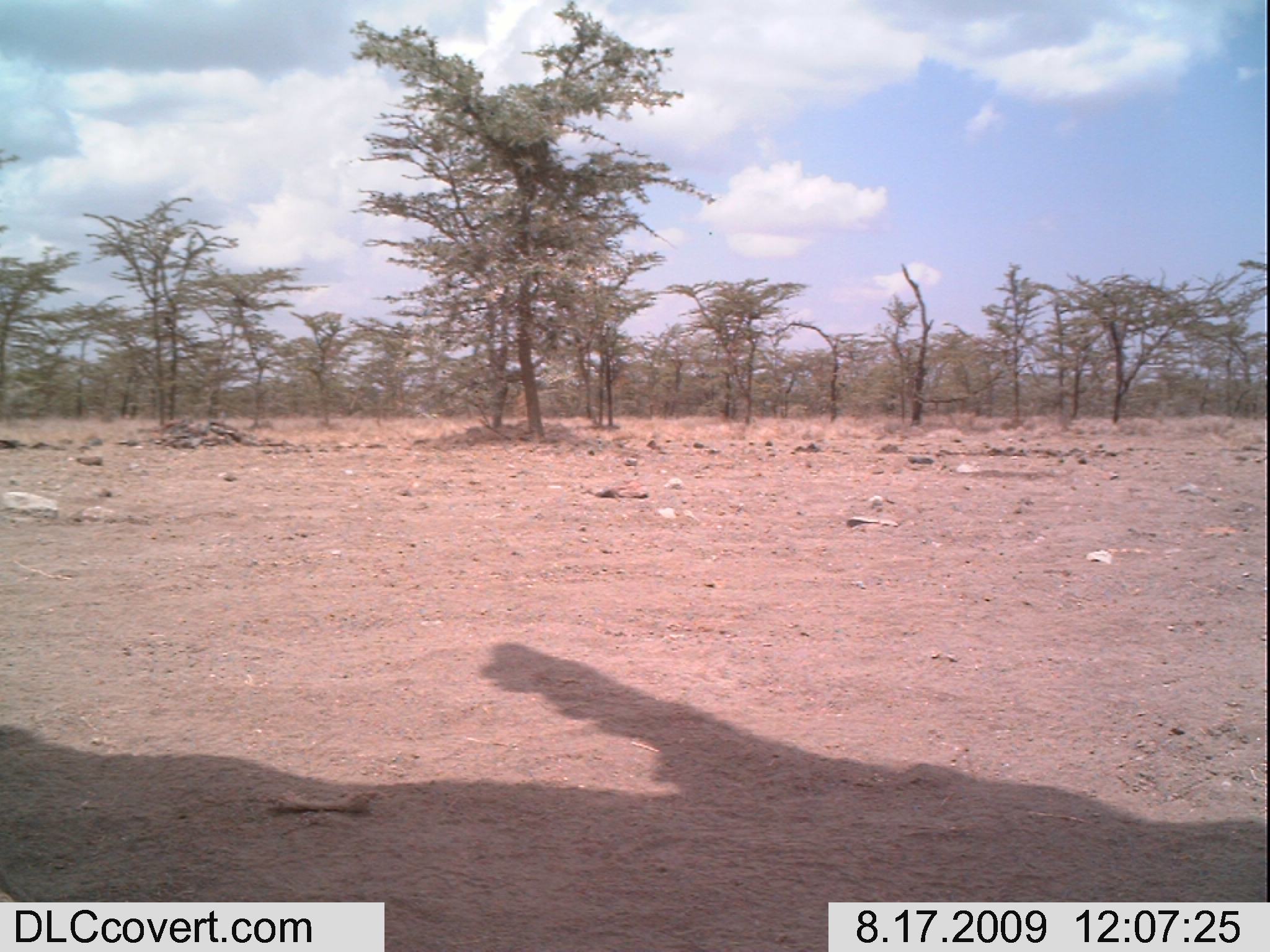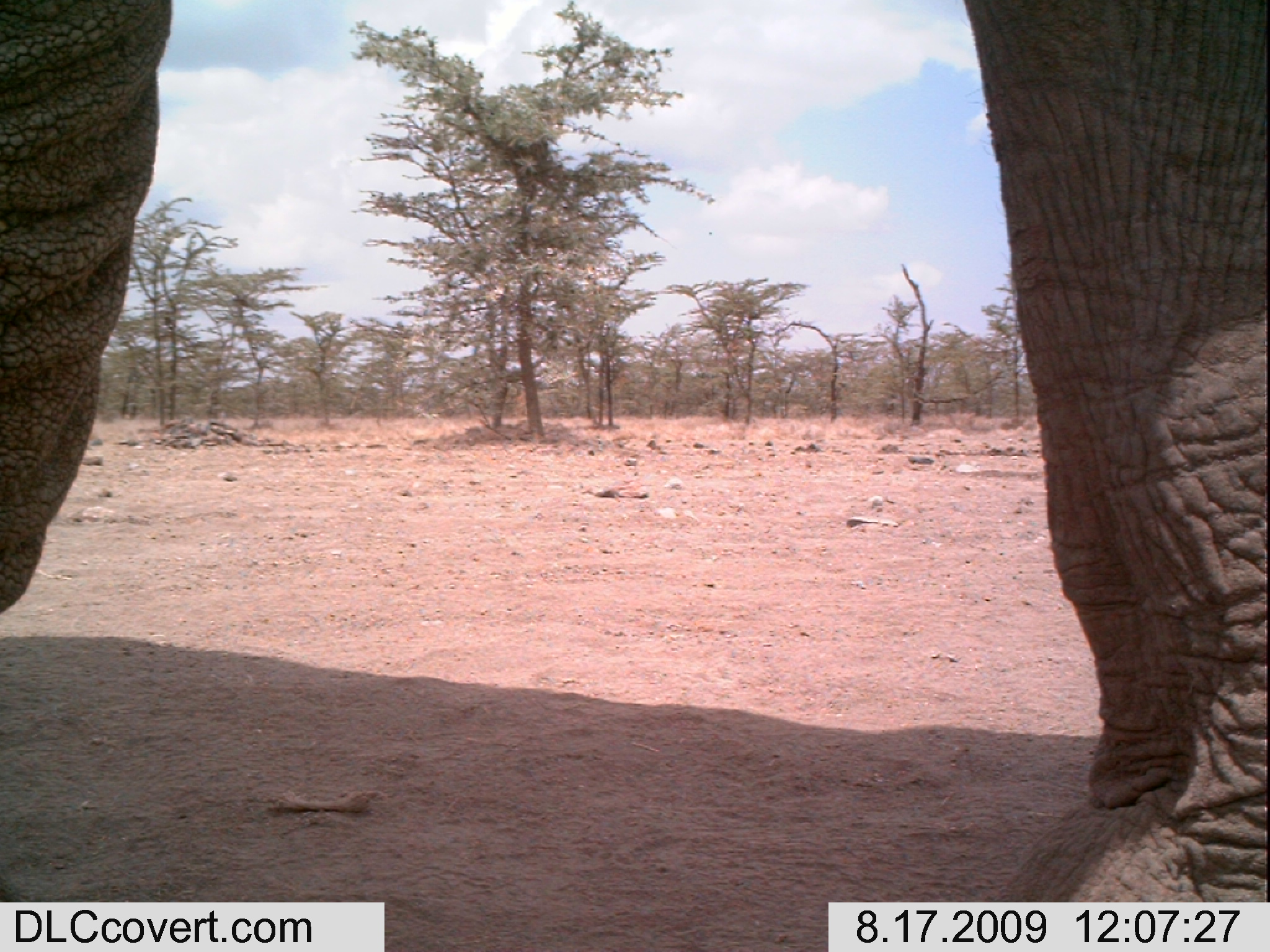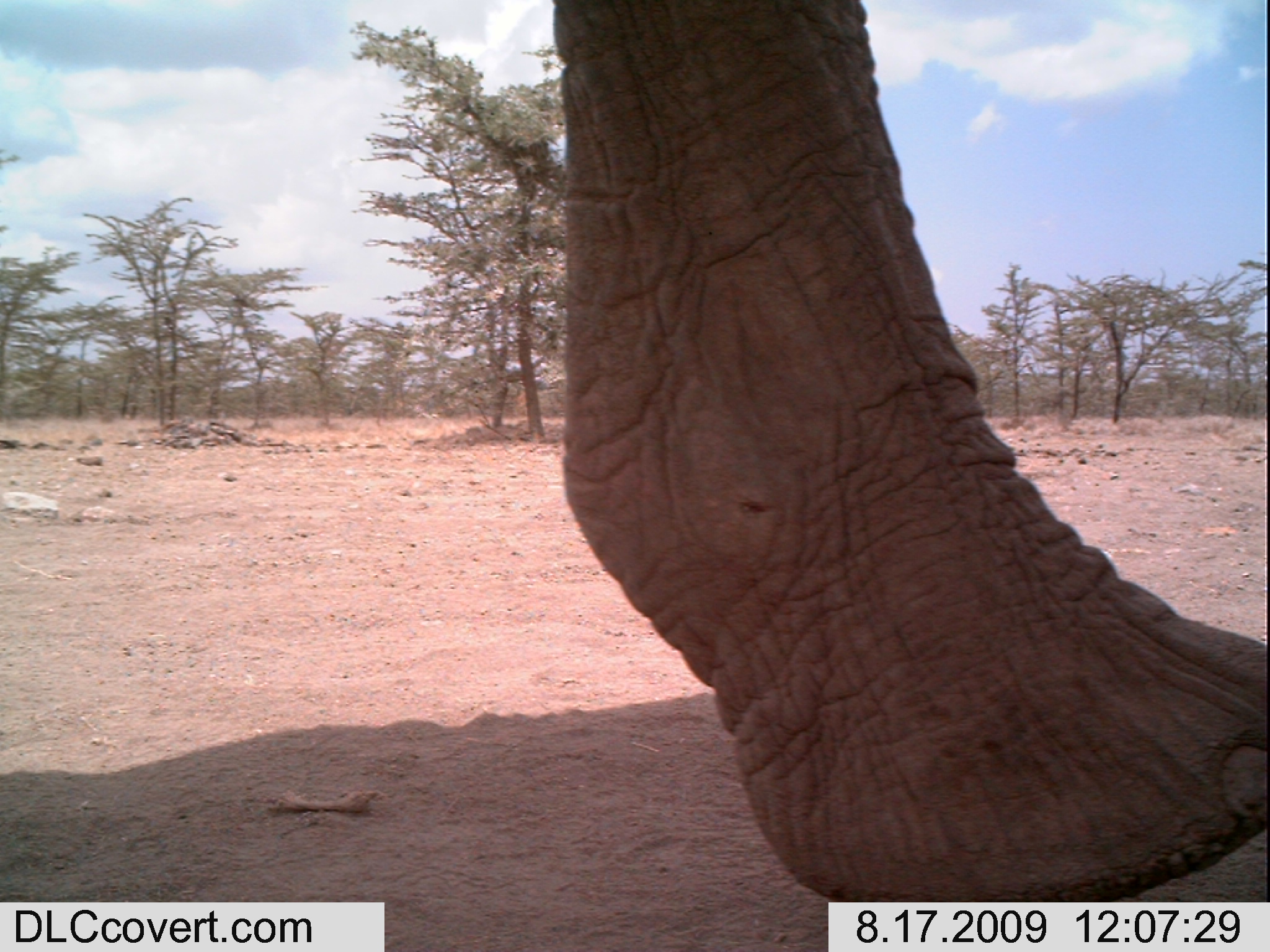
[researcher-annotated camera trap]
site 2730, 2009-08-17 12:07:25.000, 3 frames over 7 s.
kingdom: Animalia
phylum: Chordata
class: Mammalia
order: Proboscidea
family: Elephantidae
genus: Loxodonta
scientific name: Loxodonta africana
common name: african bush elephant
Loxodonta africana (african bush elephant), count 1.